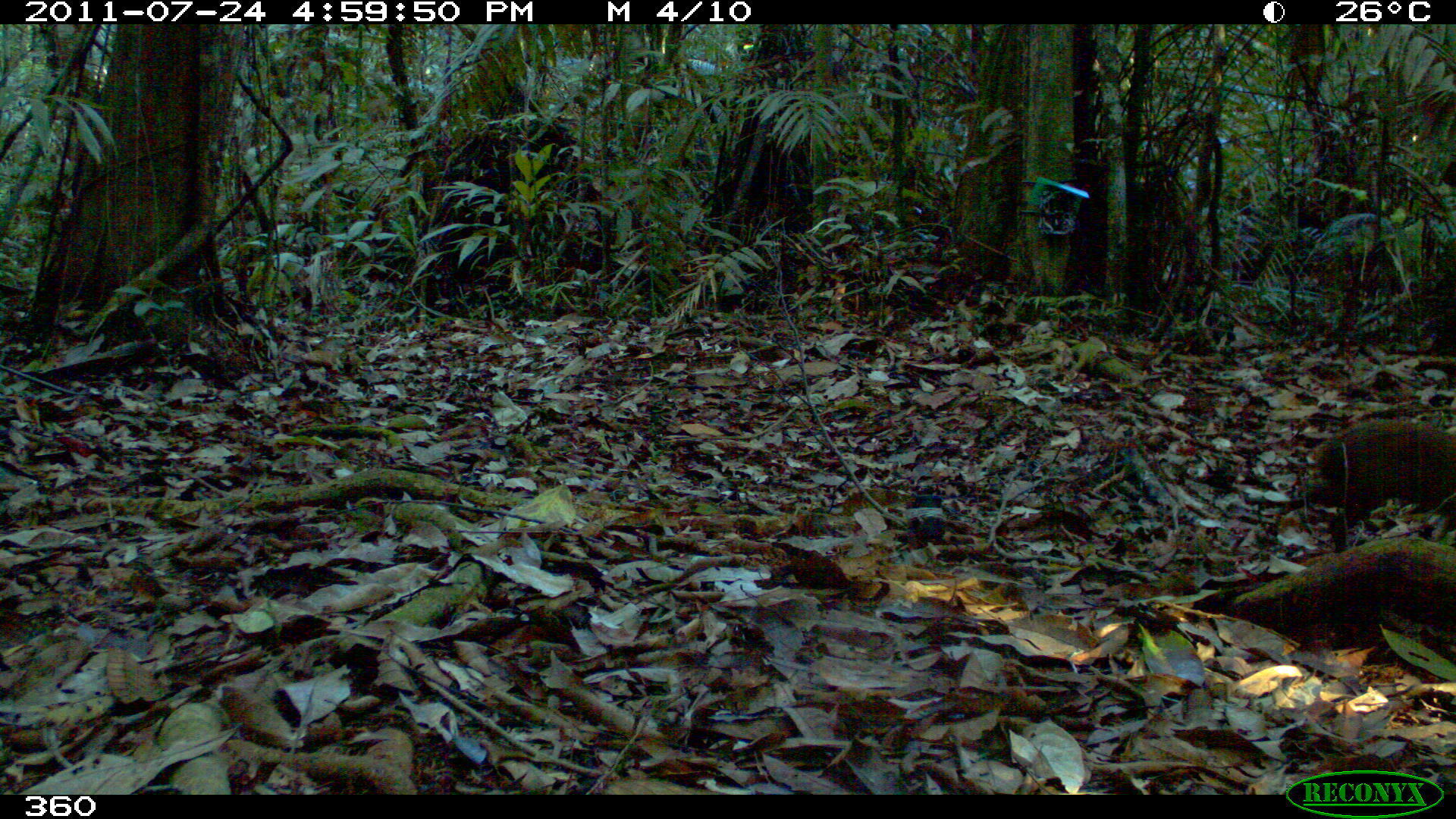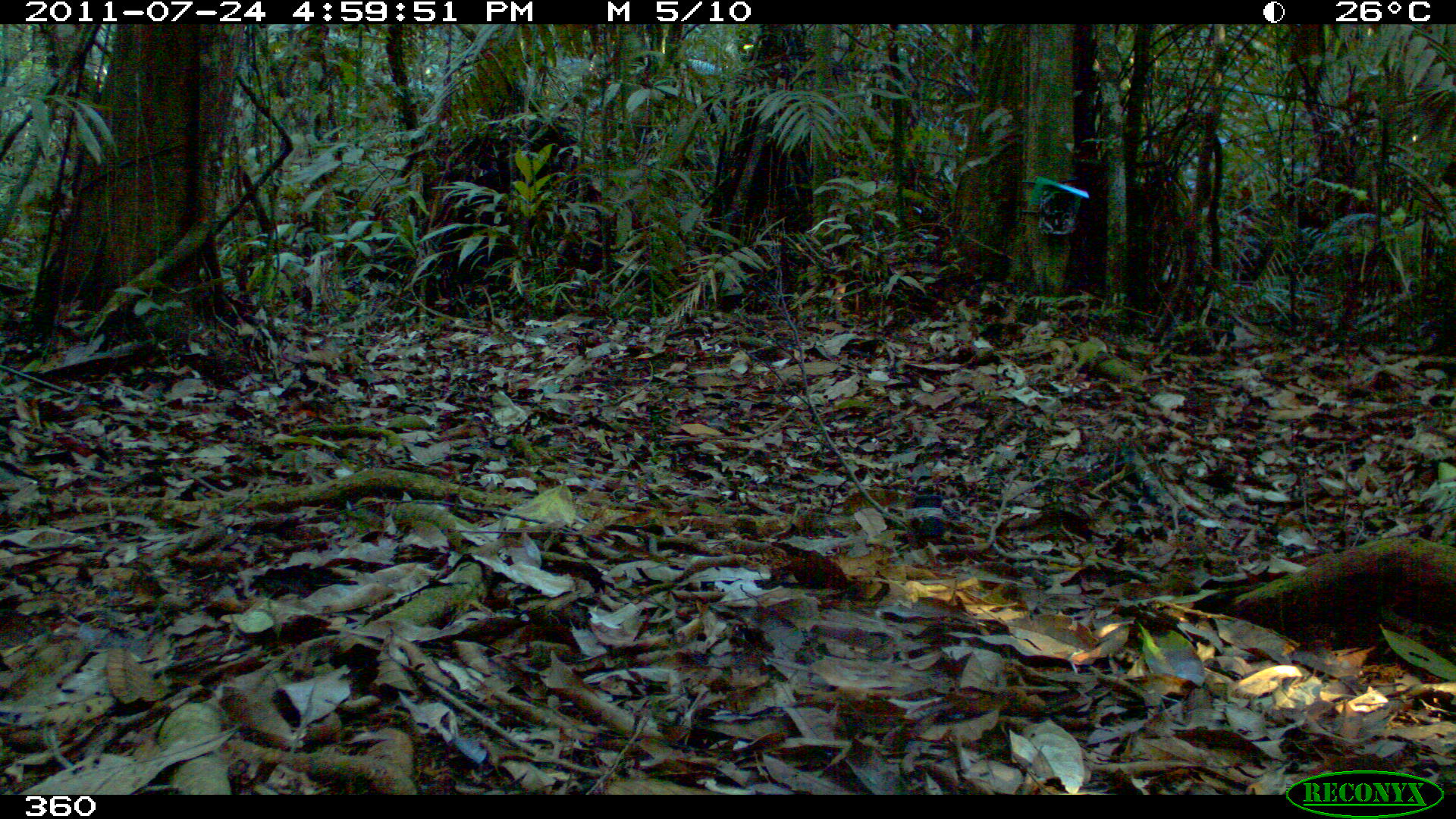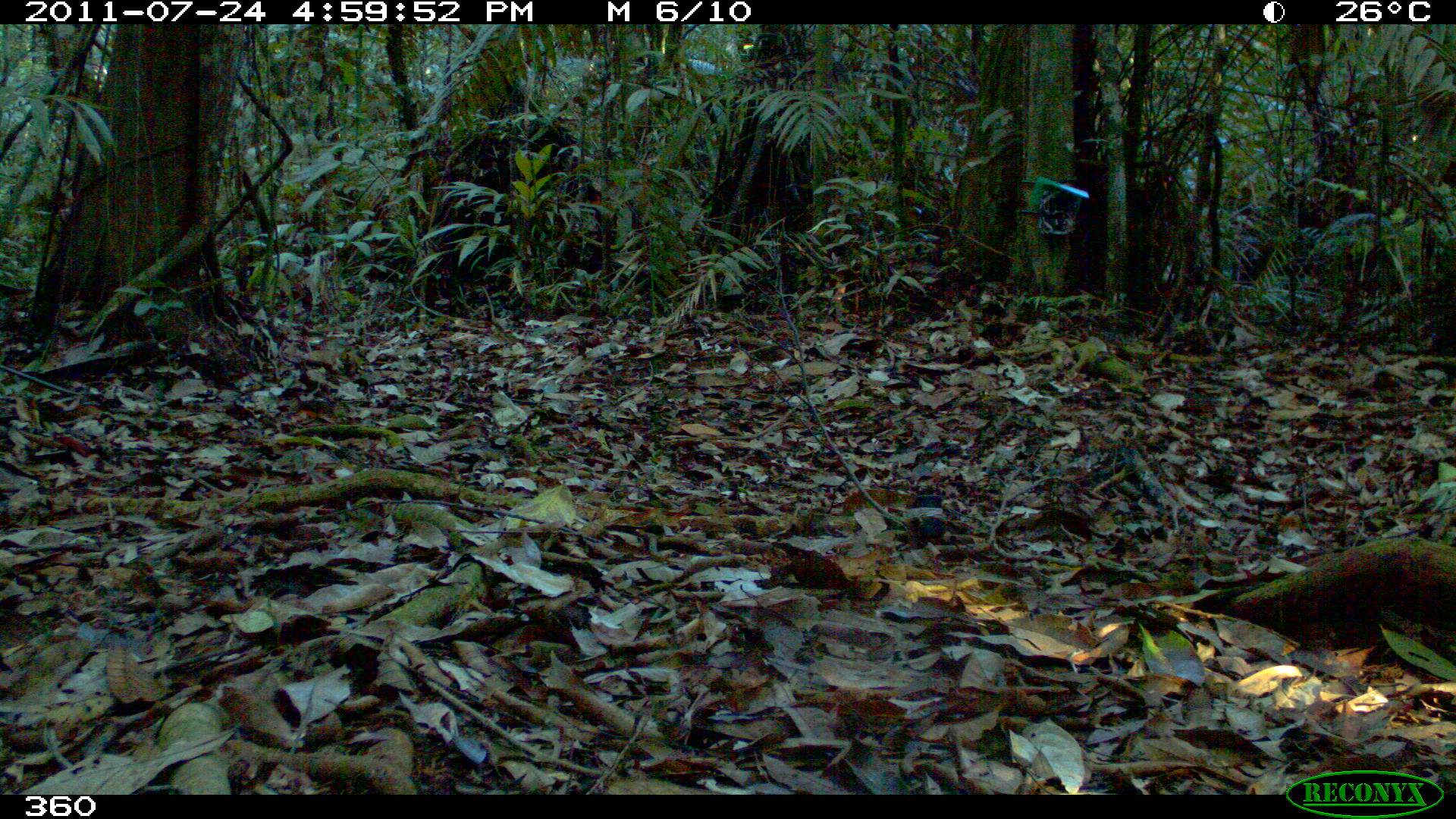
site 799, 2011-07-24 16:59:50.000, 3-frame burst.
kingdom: Animalia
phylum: Chordata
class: Mammalia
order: Rodentia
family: Dasyproctidae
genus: Dasyprocta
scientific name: Dasyprocta punctata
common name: central american agouti